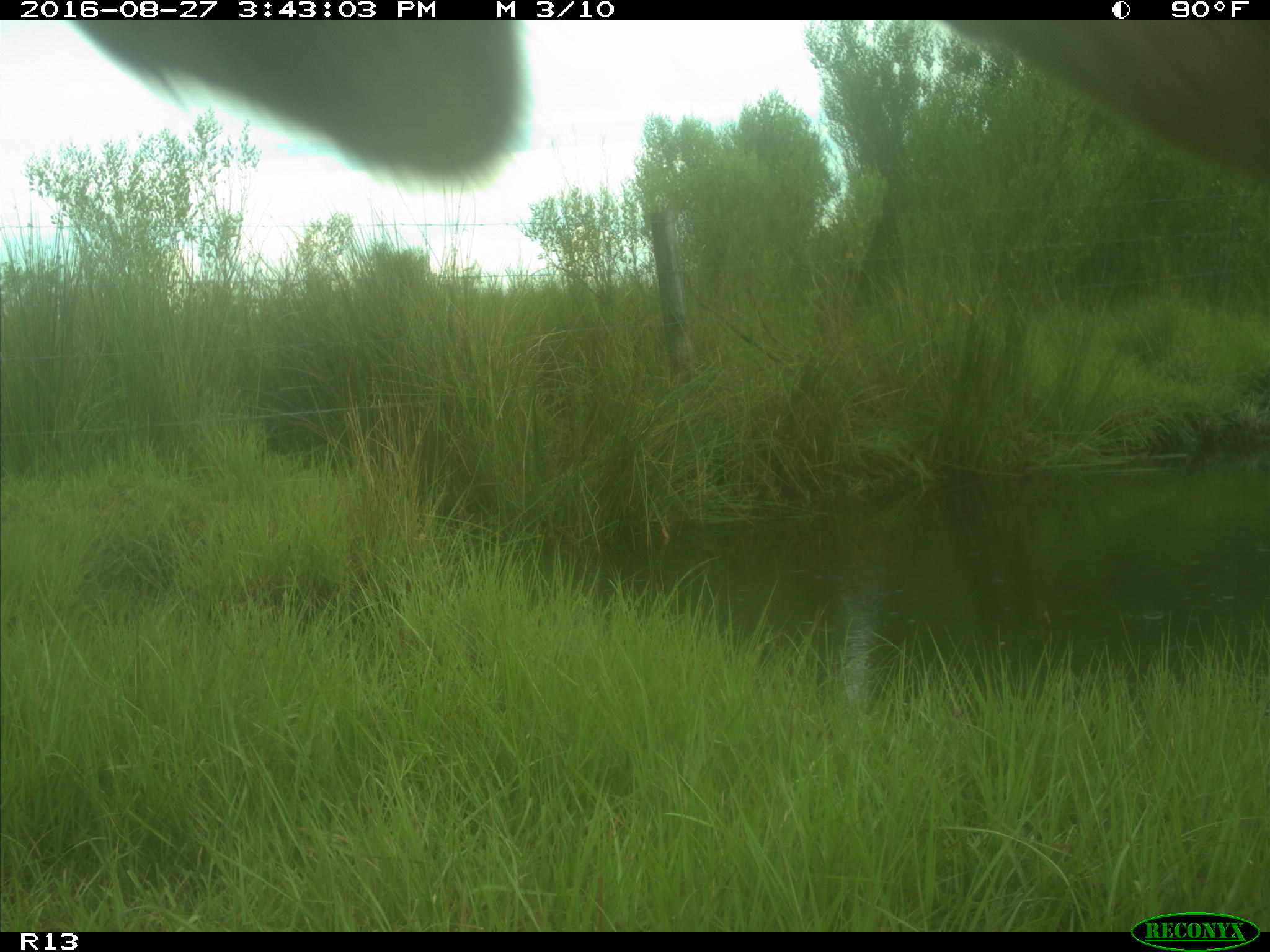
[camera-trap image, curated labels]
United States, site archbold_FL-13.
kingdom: Animalia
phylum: Chordata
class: Mammalia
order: Artiodactyla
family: Bovidae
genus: Bos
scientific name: Bos taurus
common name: domestic cow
Bos taurus (domestic cow).